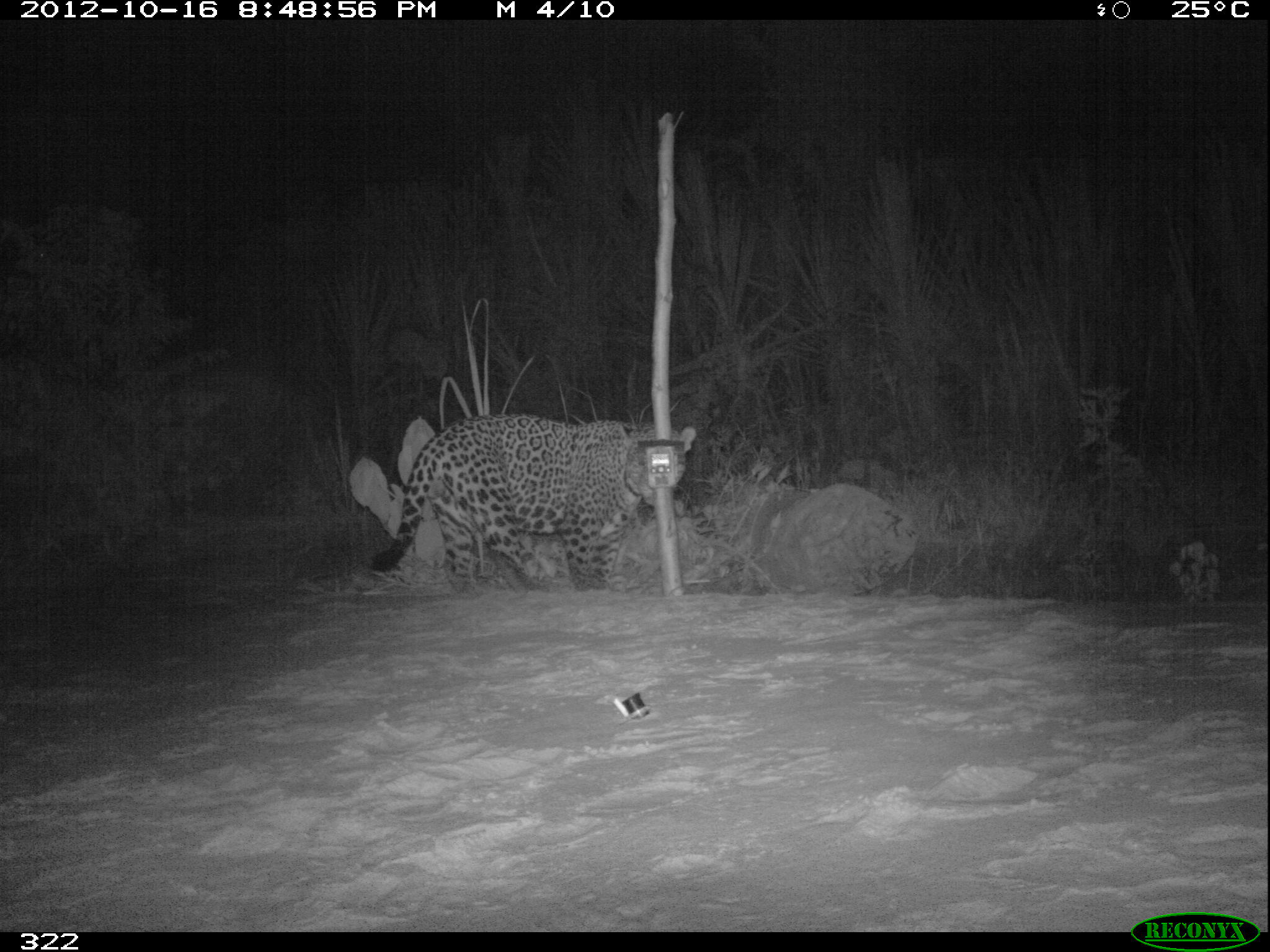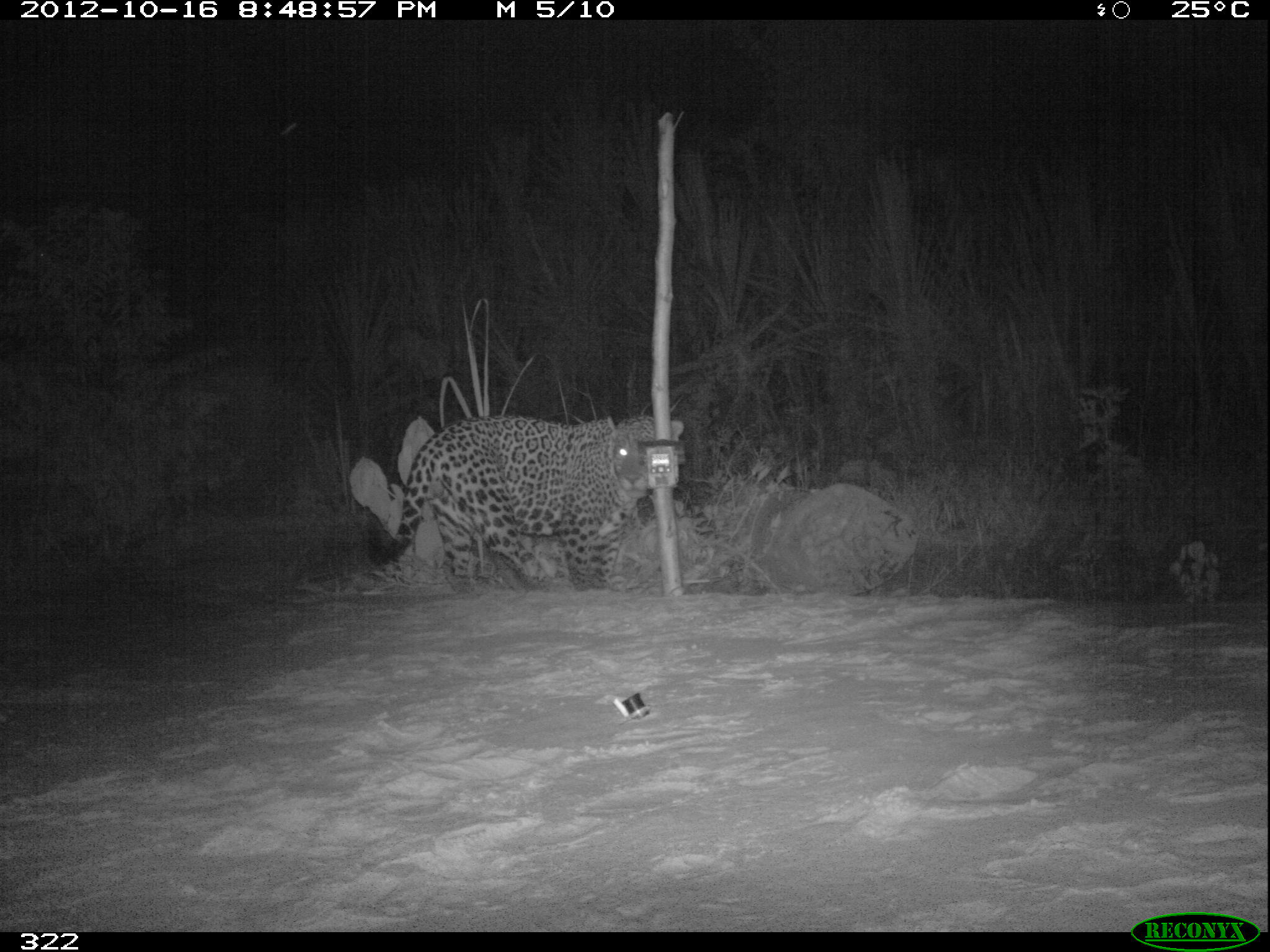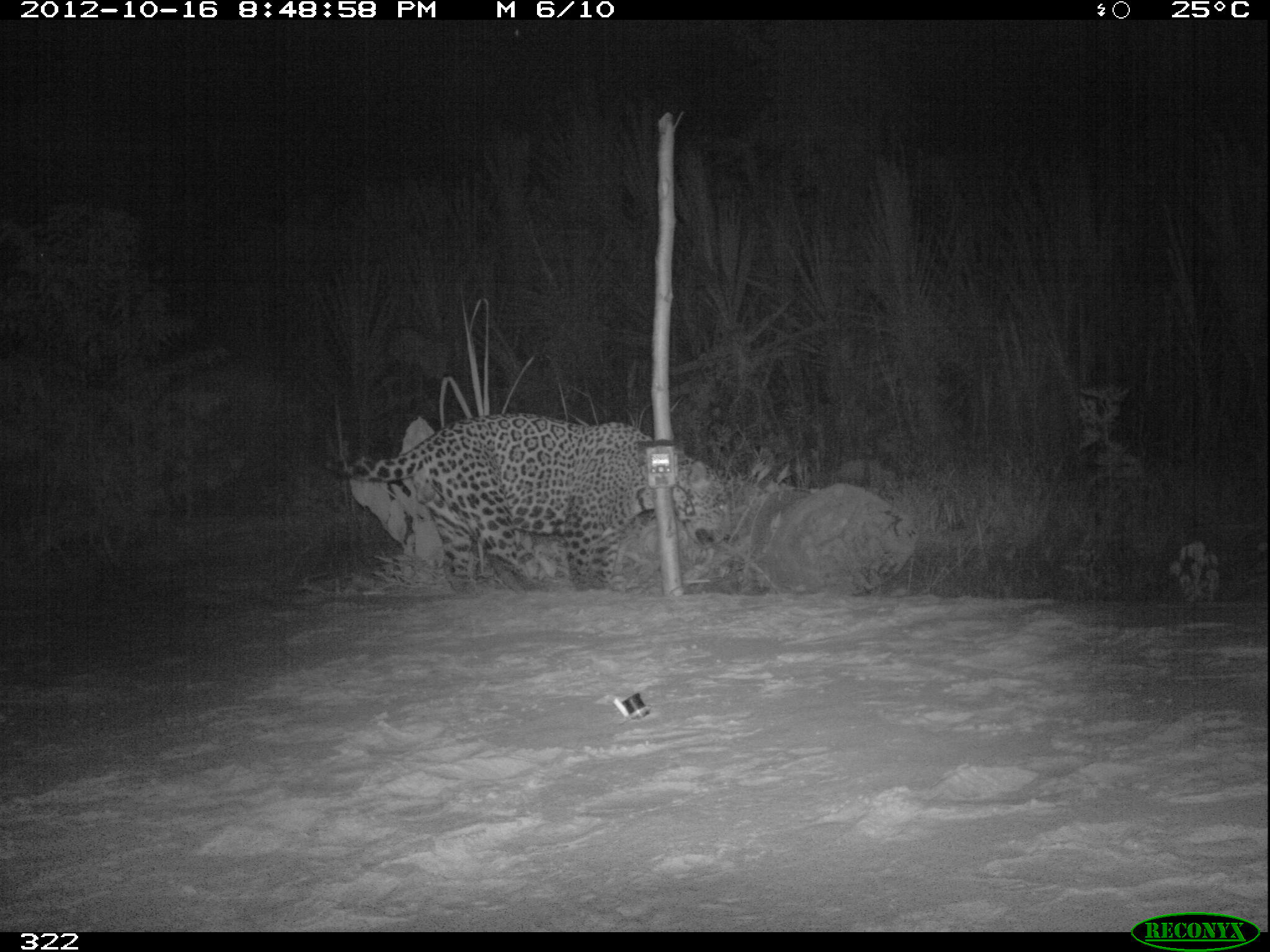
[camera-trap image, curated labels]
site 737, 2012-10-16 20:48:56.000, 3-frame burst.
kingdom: Animalia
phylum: Chordata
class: Mammalia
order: Carnivora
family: Felidae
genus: Panthera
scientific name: Panthera onca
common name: jaguar